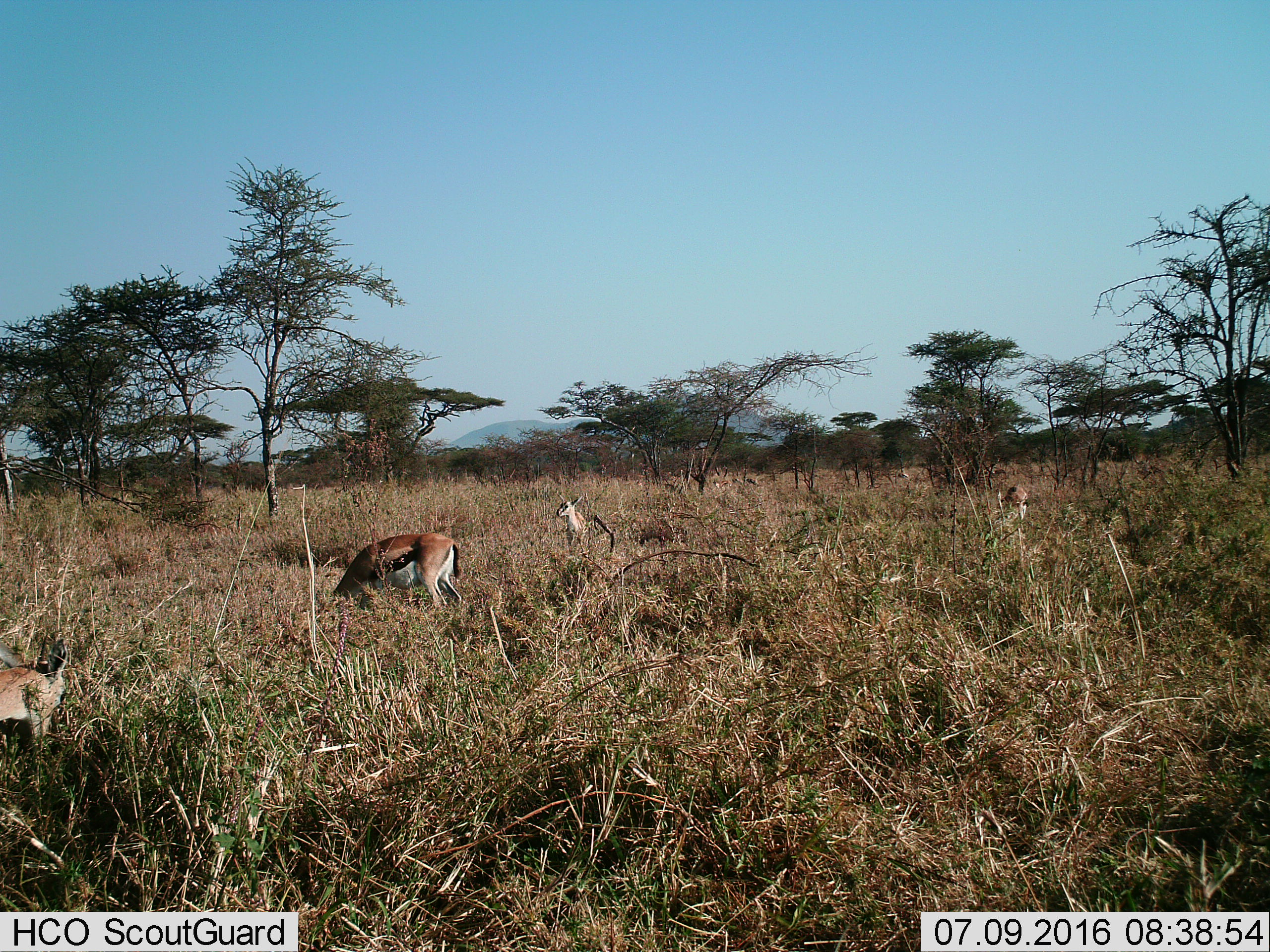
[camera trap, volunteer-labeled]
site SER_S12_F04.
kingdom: Animalia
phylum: Chordata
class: Mammalia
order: Artiodactyla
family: Bovidae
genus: Eudorcas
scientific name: Eudorcas thomsonii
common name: thomson's gazelle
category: gazellethomsons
Gazellethomsons (thomson's gazelle) (Eudorcas thomsonii), count 4. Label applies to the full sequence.